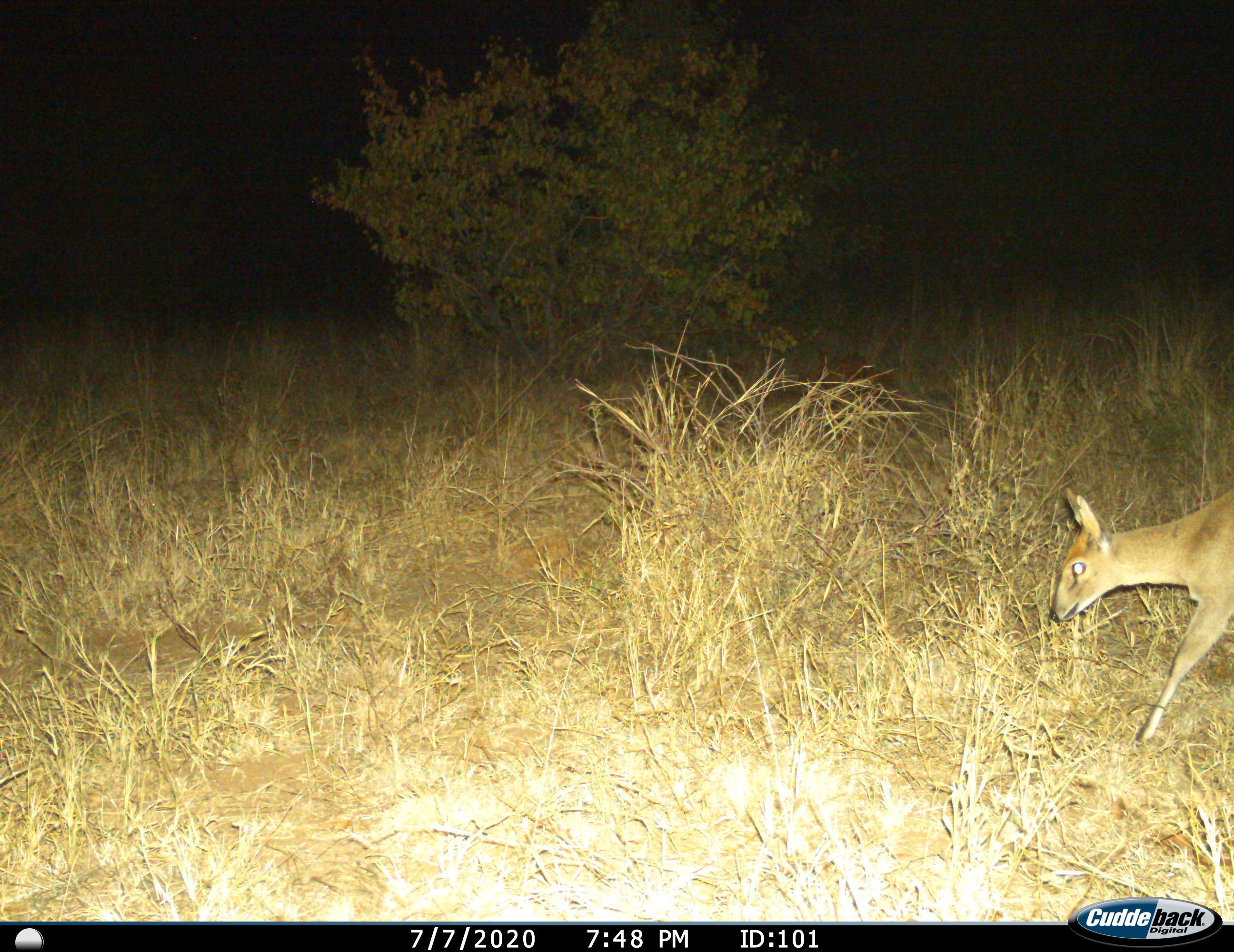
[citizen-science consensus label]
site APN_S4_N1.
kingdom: Animalia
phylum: Chordata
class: Mammalia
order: Artiodactyla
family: Bovidae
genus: Sylvicapra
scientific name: Sylvicapra grimmia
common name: common duiker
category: duikercommongrey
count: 1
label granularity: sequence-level